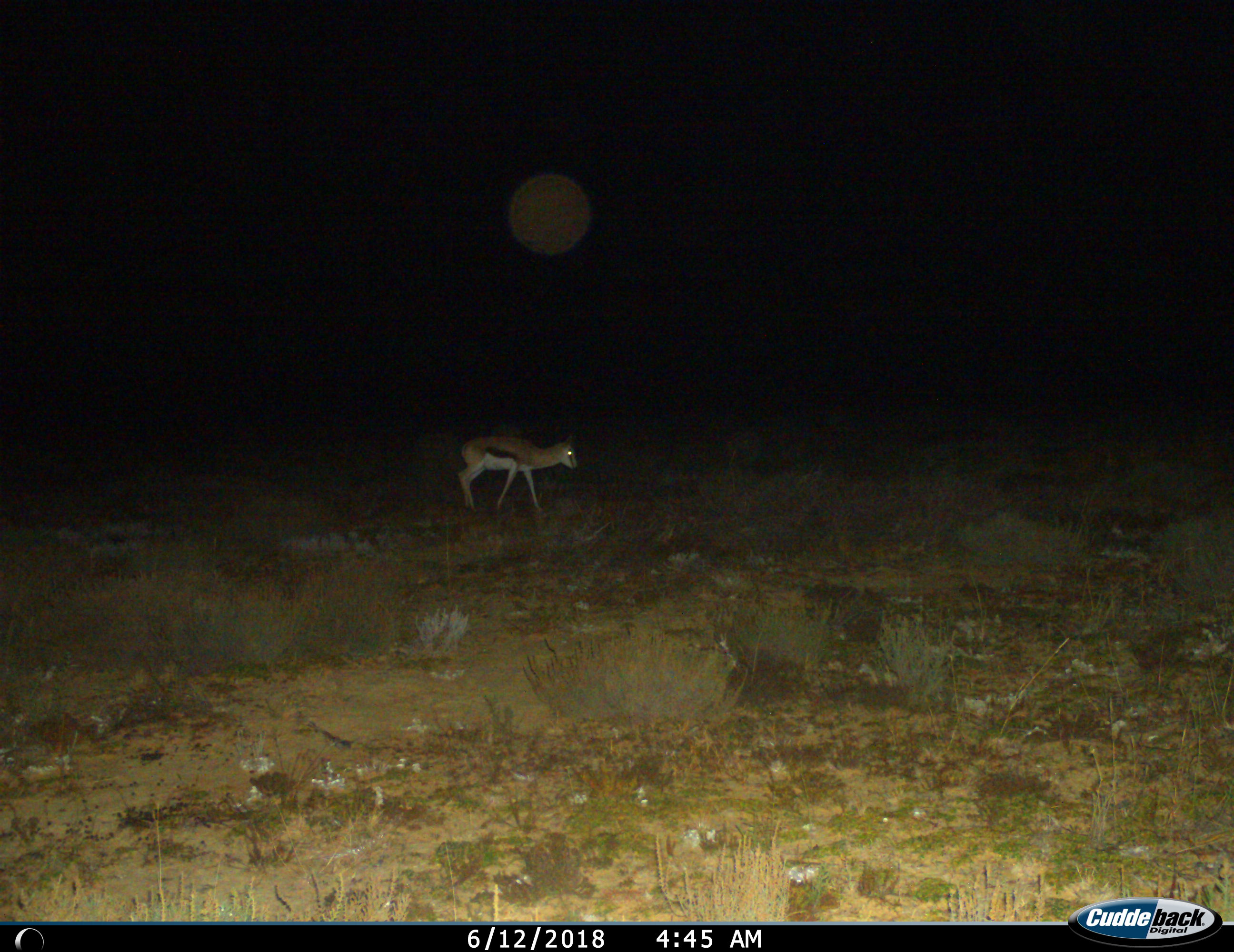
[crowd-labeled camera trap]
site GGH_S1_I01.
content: unidentified animal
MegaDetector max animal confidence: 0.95